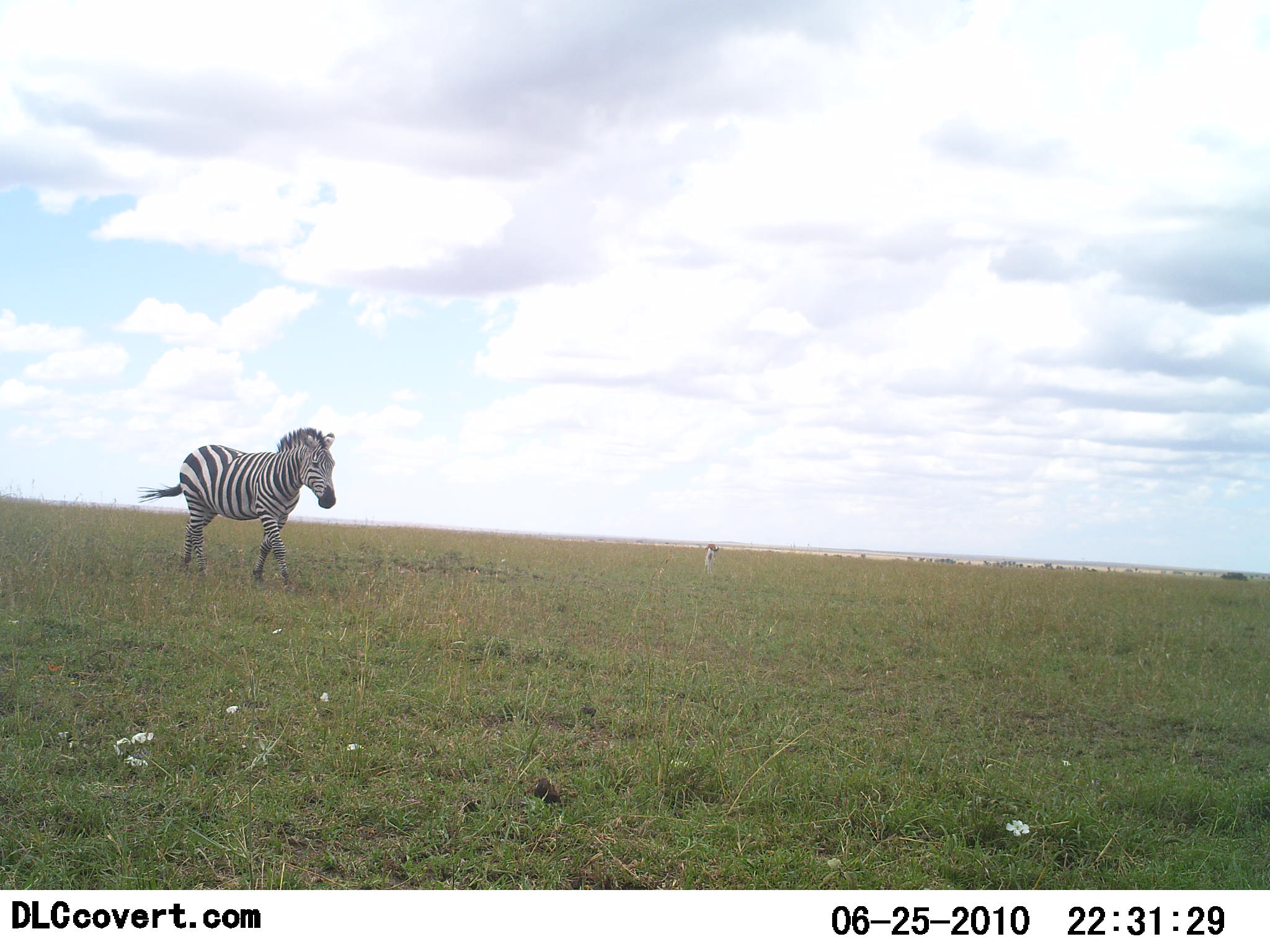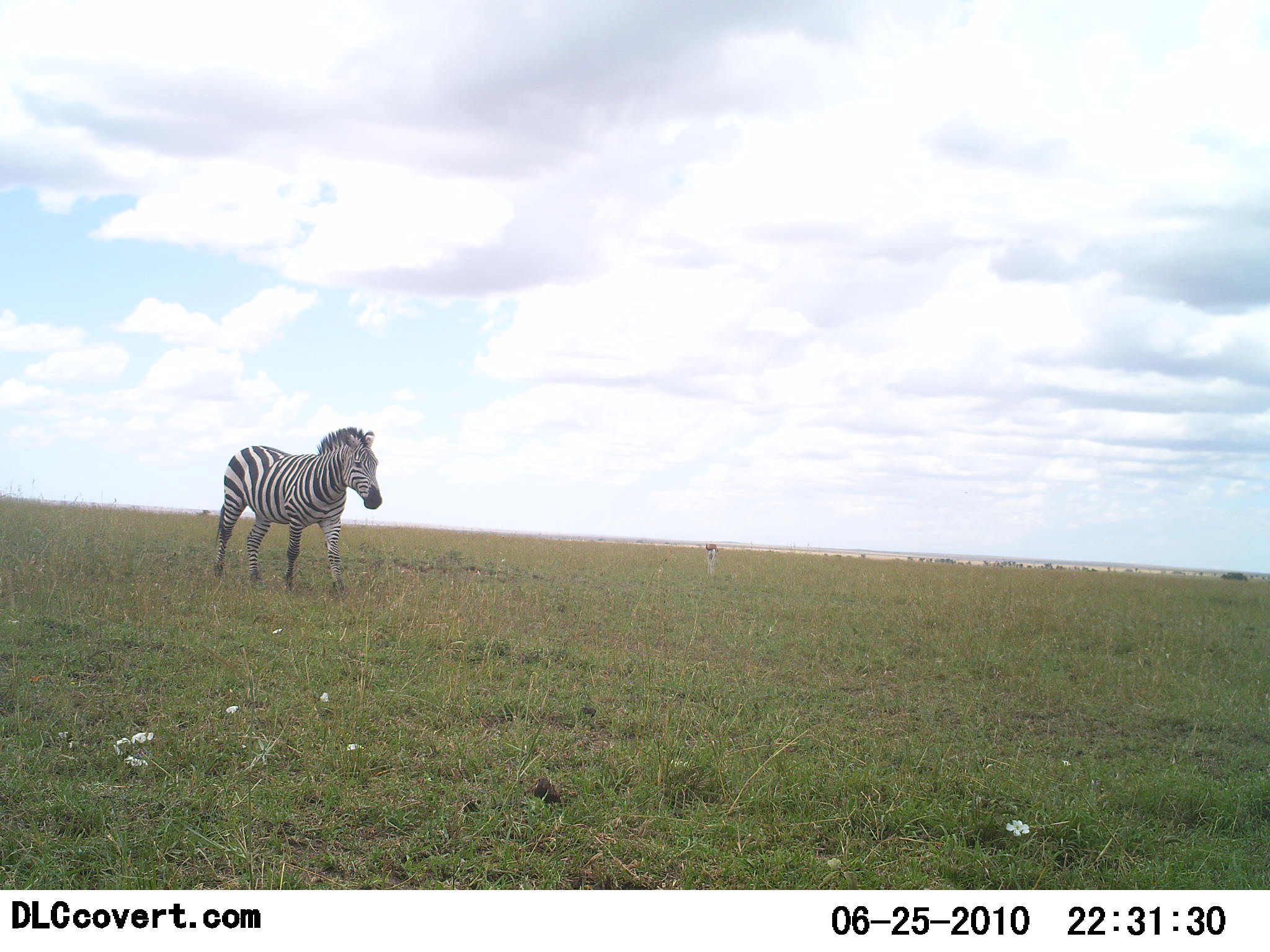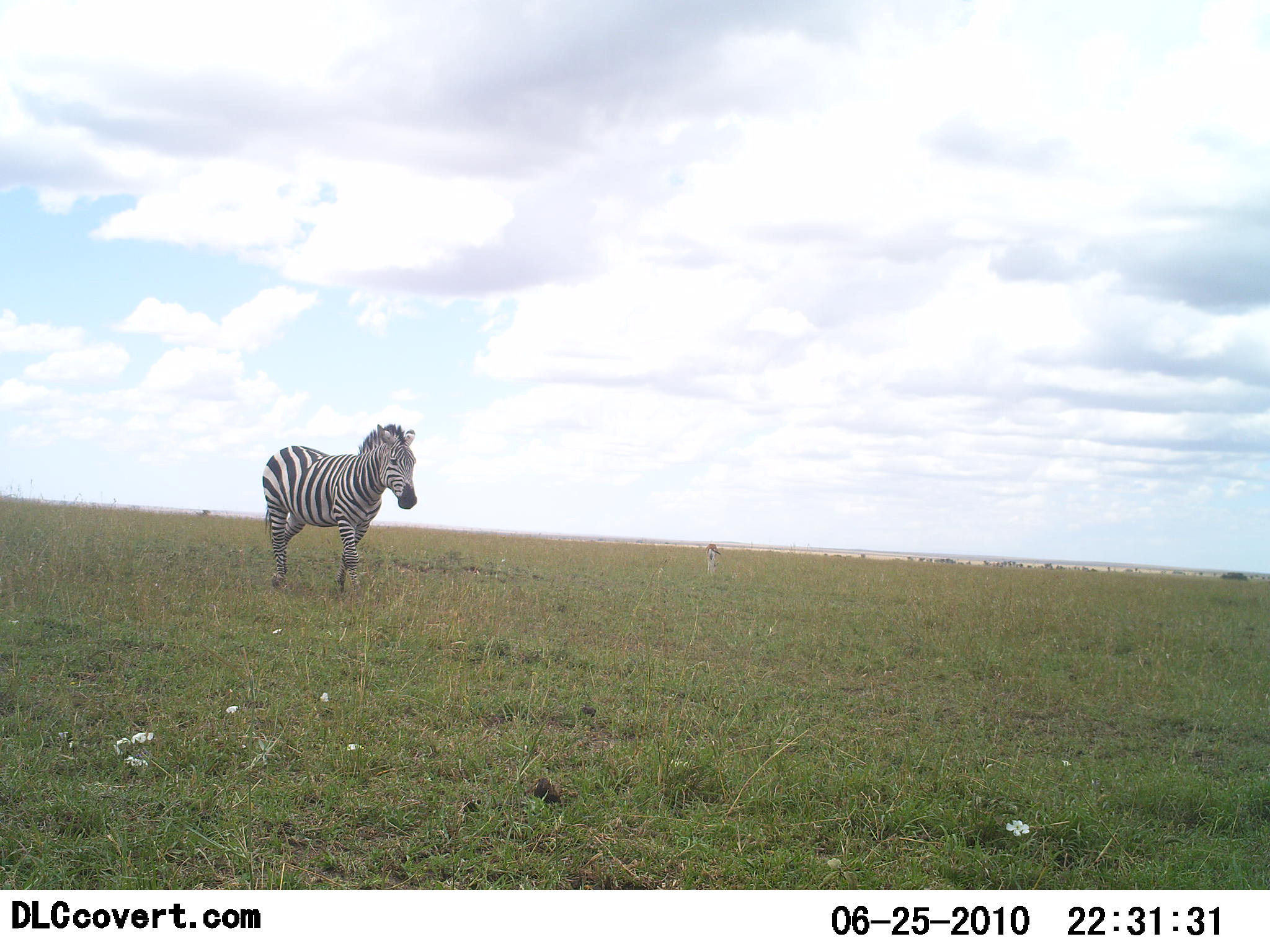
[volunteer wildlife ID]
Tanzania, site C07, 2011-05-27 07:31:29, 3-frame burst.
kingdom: Animalia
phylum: Chordata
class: Mammalia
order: Perissodactyla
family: Equidae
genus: Equus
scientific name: Equus quagga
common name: plains zebra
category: zebra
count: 1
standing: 0%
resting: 0%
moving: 100%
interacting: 0%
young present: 0%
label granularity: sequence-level